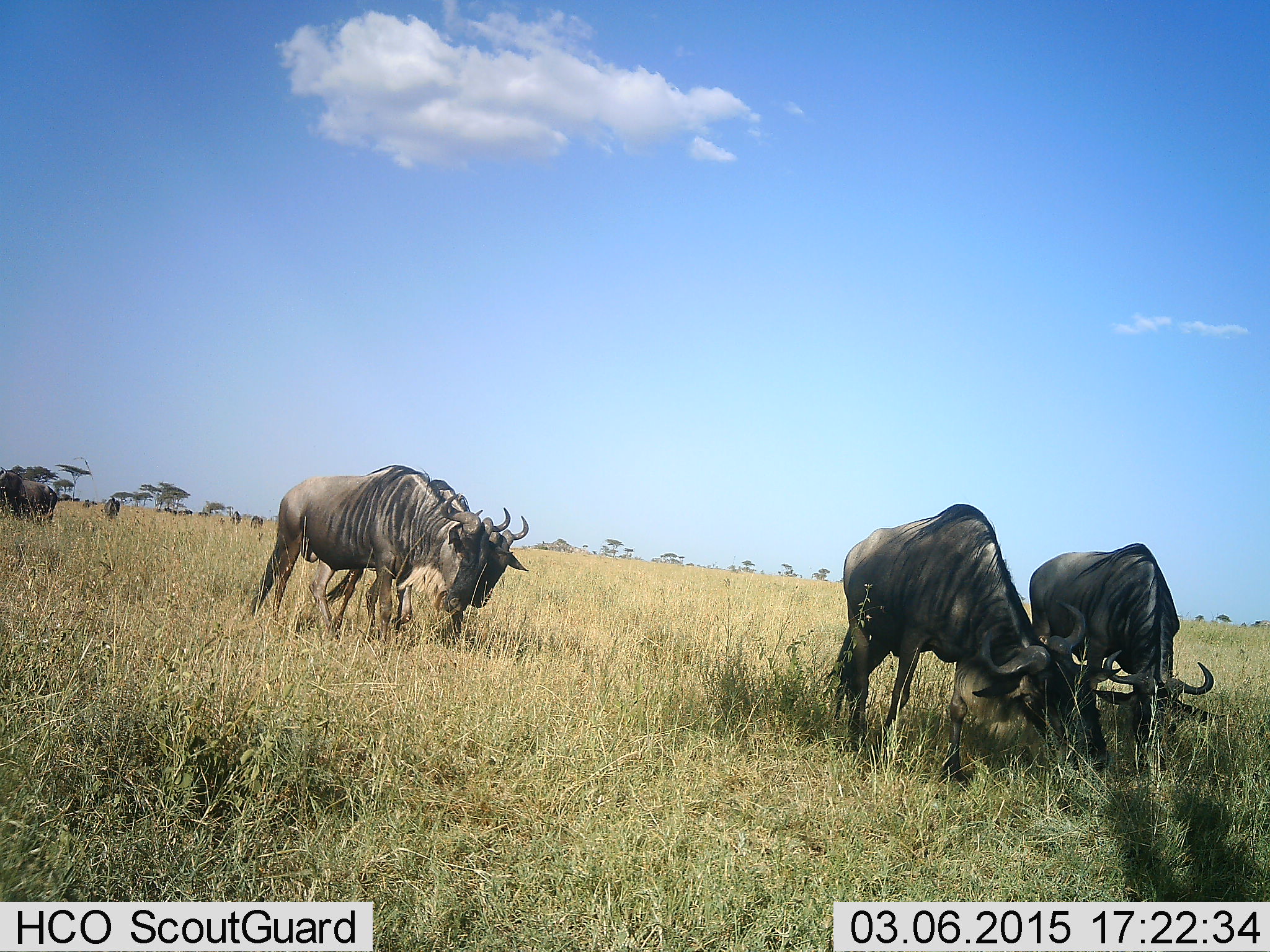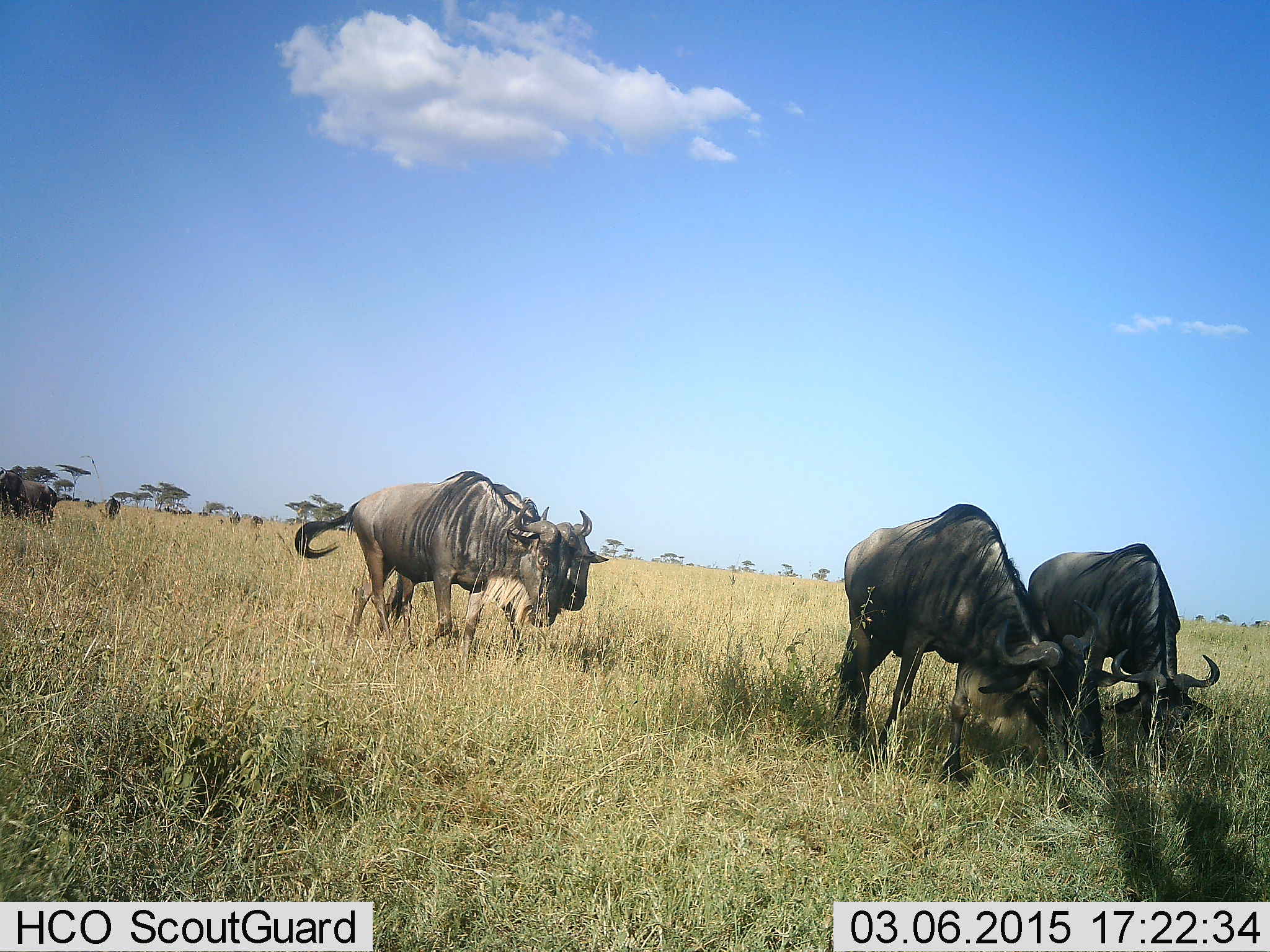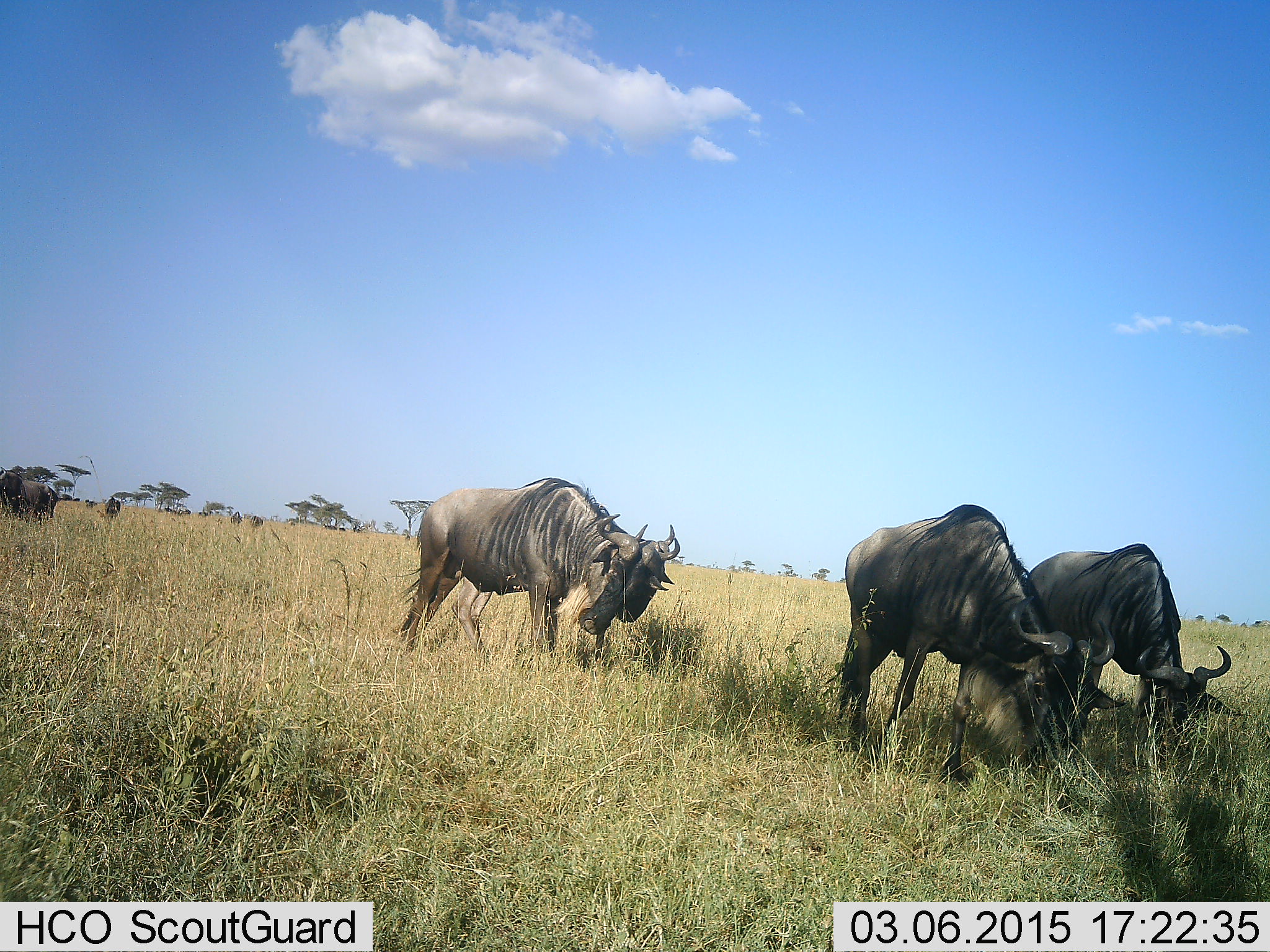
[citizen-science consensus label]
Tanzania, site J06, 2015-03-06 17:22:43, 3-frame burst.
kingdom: Animalia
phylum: Chordata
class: Mammalia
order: Artiodactyla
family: Bovidae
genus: Connochaetes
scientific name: Connochaetes taurinus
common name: blue wildebeest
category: wildebeest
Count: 5.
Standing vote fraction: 10%.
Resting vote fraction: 0%.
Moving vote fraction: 90%.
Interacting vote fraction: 0%.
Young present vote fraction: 0%.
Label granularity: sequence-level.